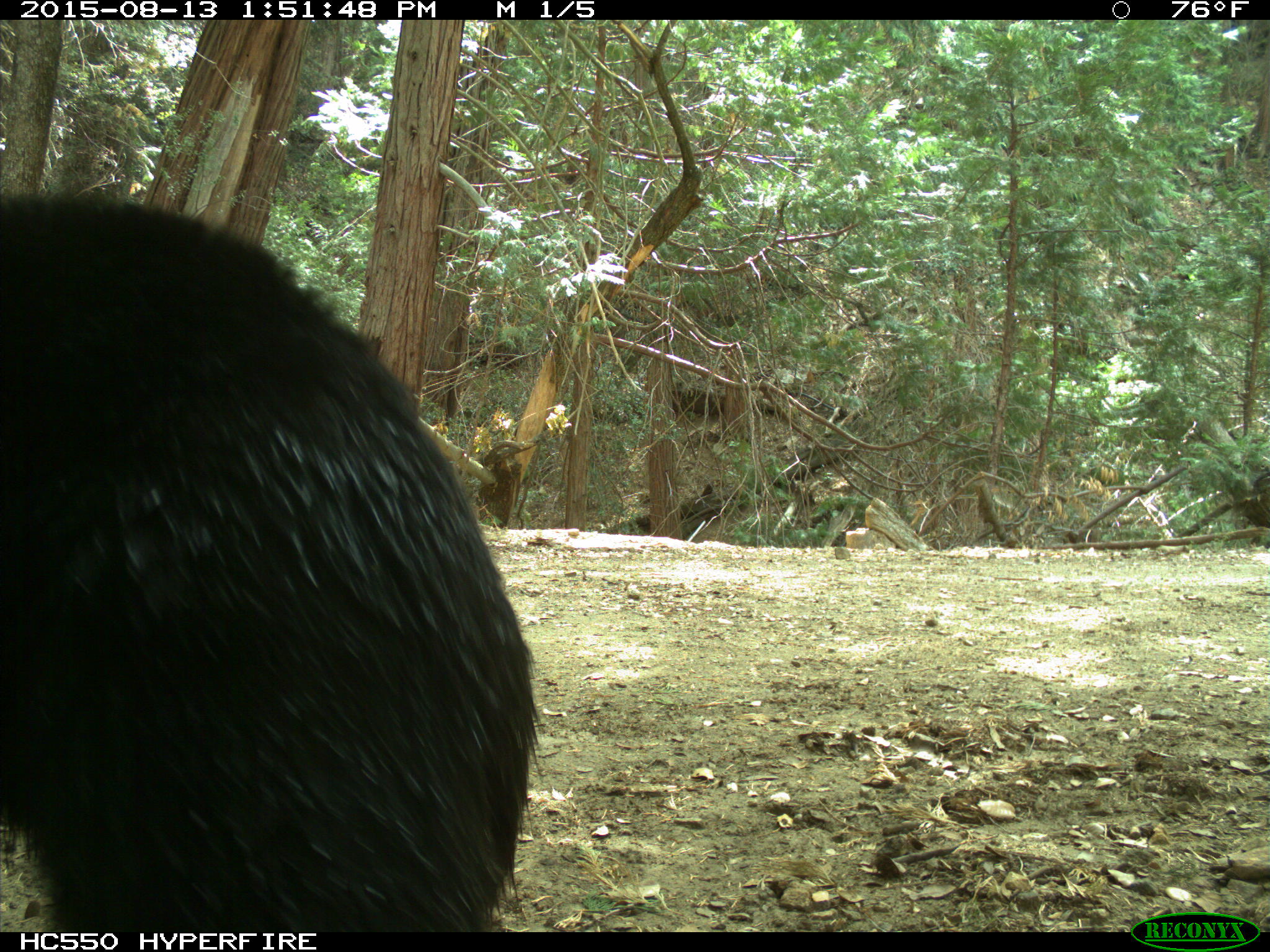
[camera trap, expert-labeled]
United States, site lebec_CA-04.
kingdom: Animalia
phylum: Chordata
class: Mammalia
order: Carnivora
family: Ursidae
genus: Ursus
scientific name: Ursus americanus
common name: american black bear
Ursus americanus (american black bear).